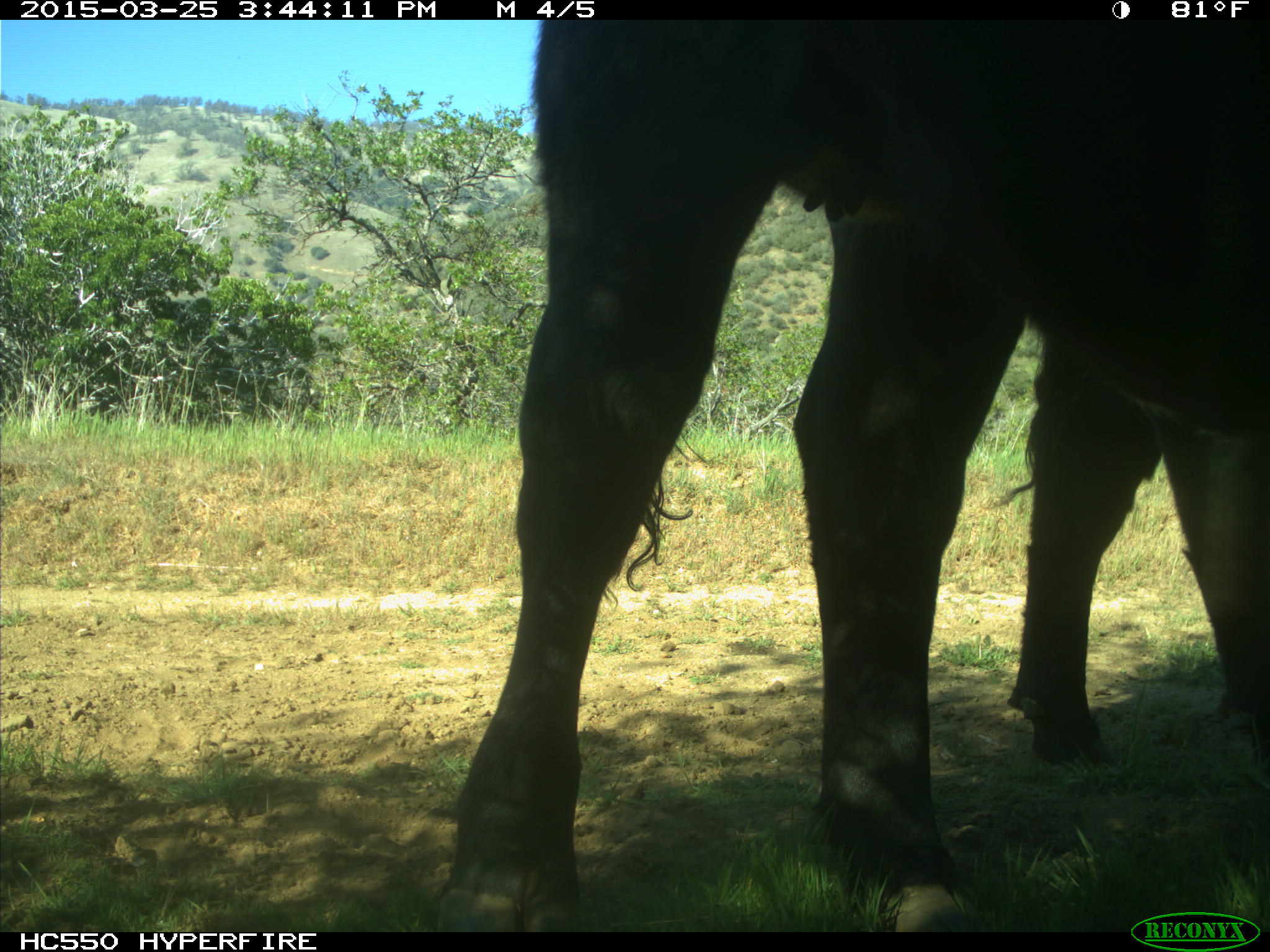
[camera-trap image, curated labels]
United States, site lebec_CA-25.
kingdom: Animalia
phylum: Chordata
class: Mammalia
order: Artiodactyla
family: Bovidae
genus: Bos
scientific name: Bos taurus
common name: domestic cow